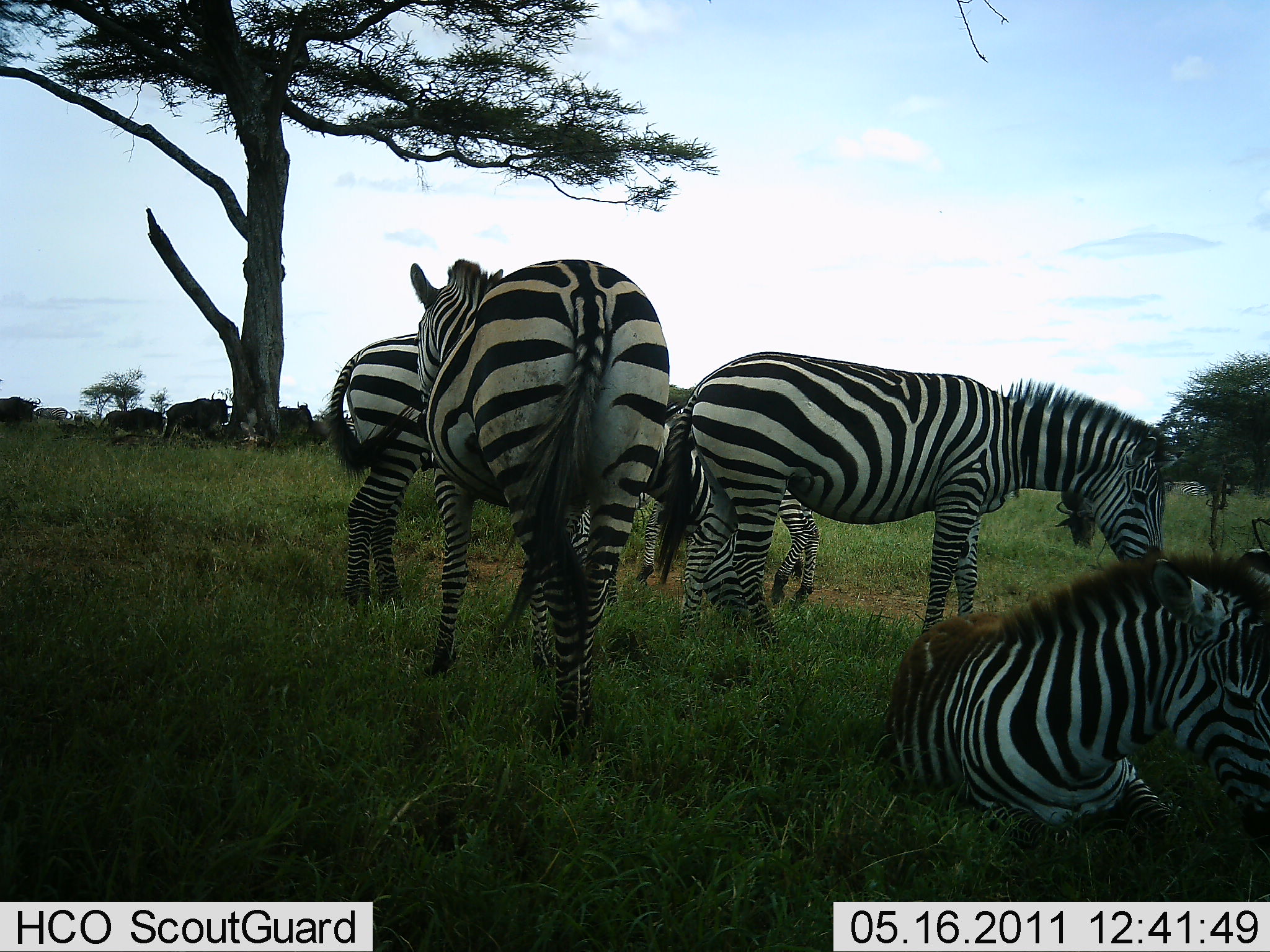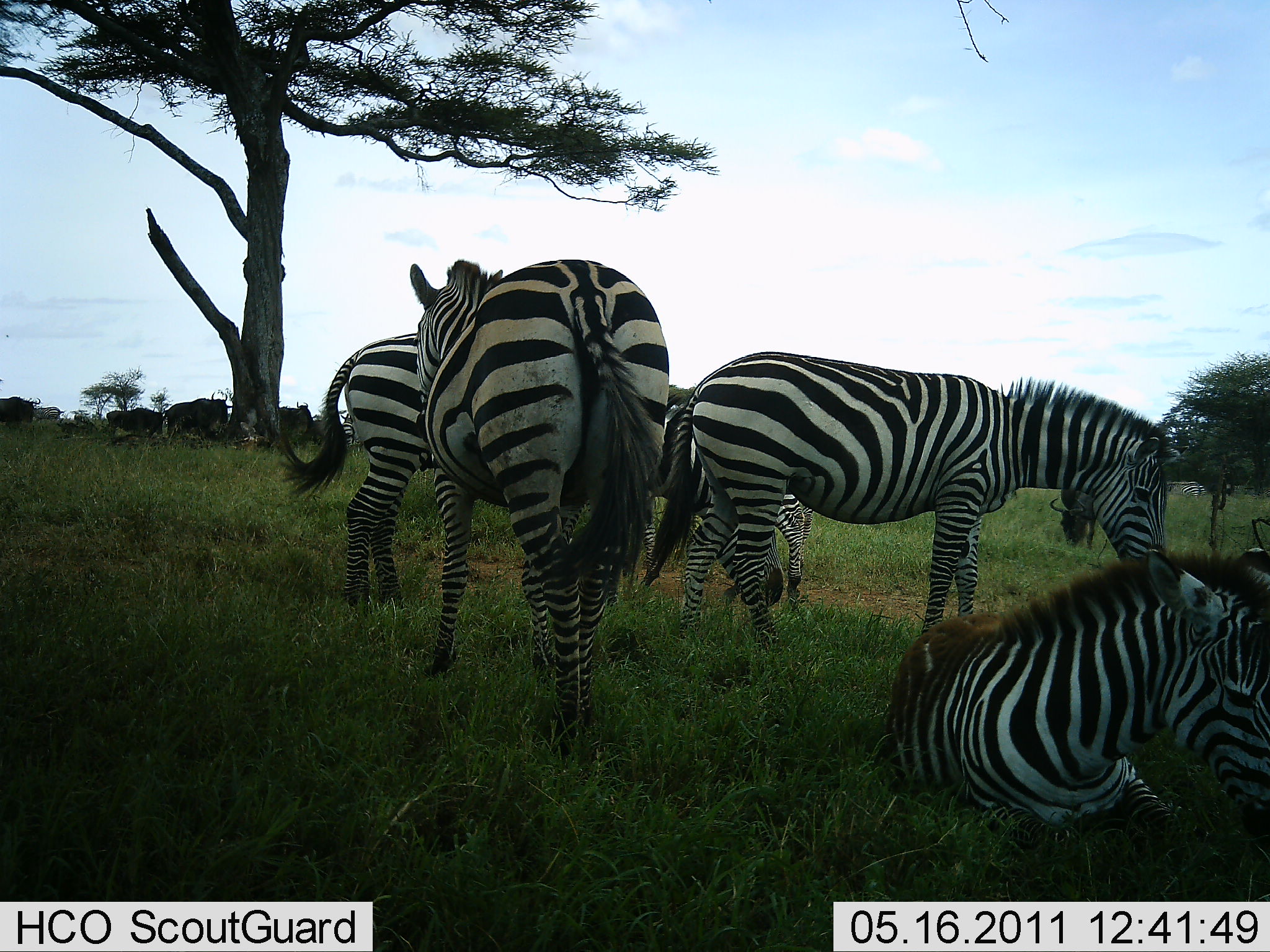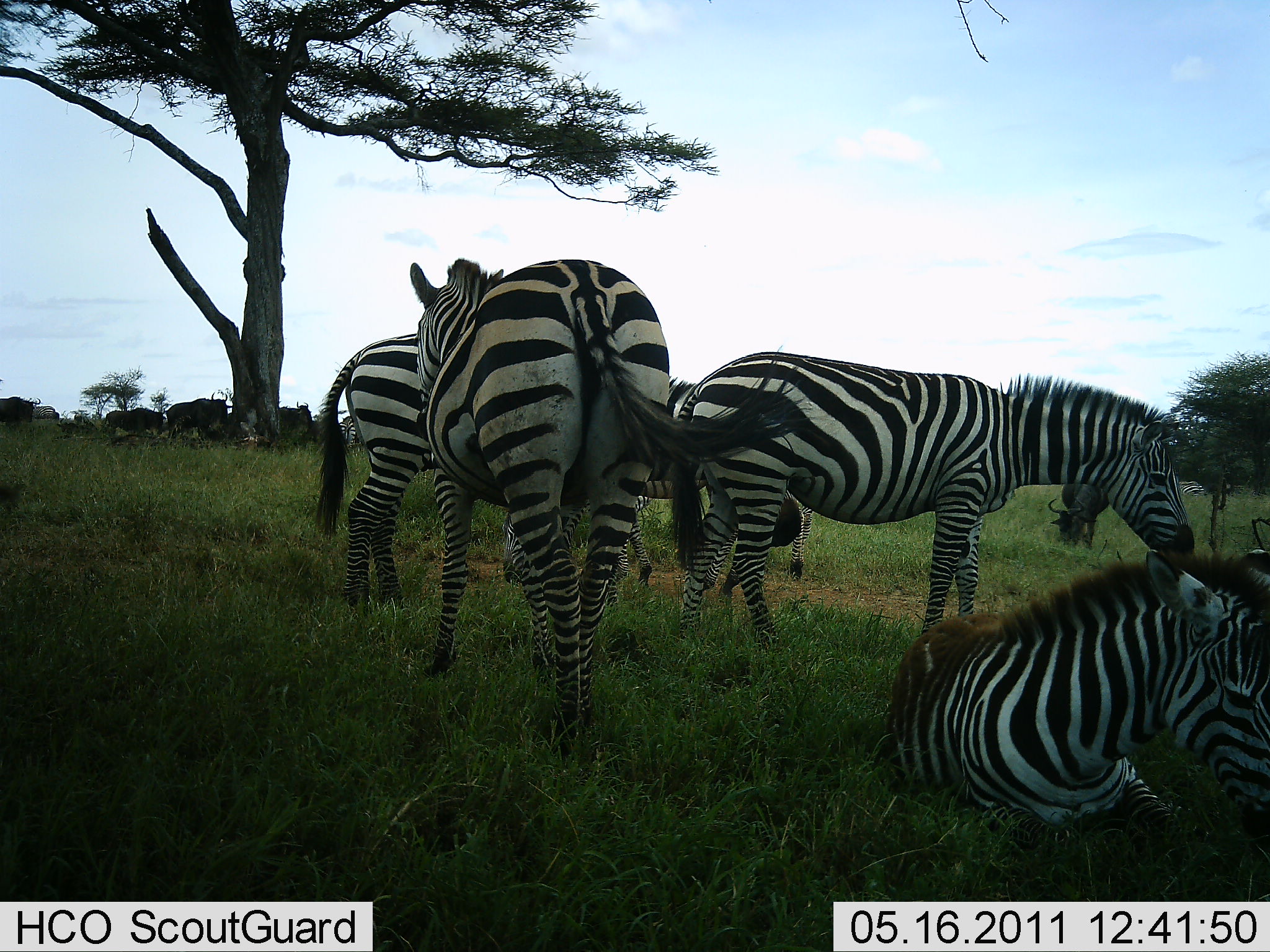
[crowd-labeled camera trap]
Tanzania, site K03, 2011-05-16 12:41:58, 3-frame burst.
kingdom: Animalia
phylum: Chordata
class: Mammalia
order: Artiodactyla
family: Bovidae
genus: Connochaetes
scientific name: Connochaetes taurinus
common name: blue wildebeest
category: wildebeest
Wildebeest (blue wildebeest) (Connochaetes taurinus), count 6. Behavior (volunteer vote fractions): standing 82%, resting 27%, moving 0%, interacting 9%. Young present (vote fraction): 0%. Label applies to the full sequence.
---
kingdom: Animalia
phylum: Chordata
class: Mammalia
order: Perissodactyla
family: Equidae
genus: Equus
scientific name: Equus quagga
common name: plains zebra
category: zebra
Zebra (plains zebra) (Equus quagga), count 5. Behavior (volunteer vote fractions): standing 82%, resting 91%, moving 9%, interacting 14%. Young present (vote fraction): 14%. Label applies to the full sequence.